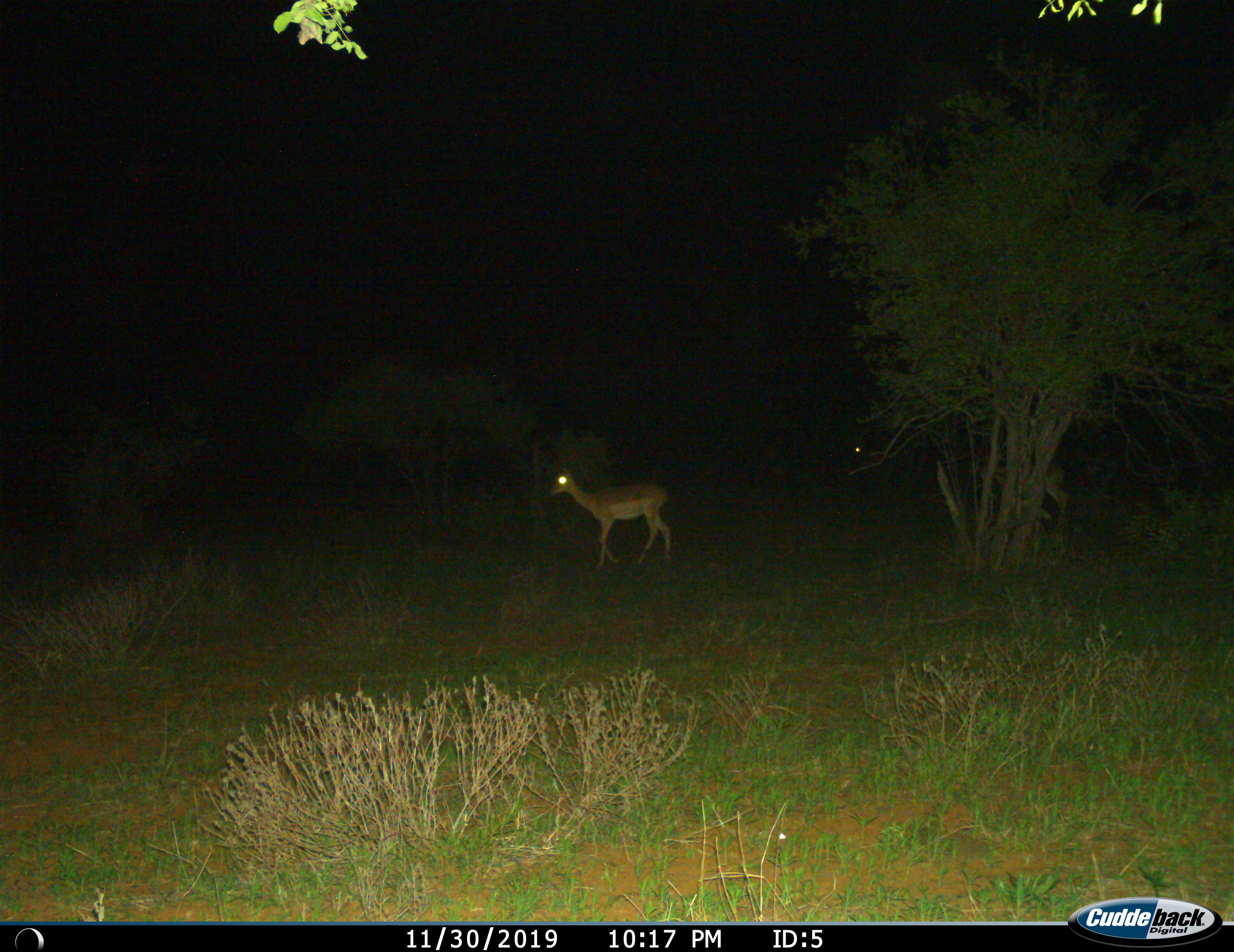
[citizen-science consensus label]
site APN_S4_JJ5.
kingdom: Animalia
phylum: Chordata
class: Mammalia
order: Artiodactyla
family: Bovidae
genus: Aepyceros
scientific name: Aepyceros melampus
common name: impala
Impala (Aepyceros melampus), count 2. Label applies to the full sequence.